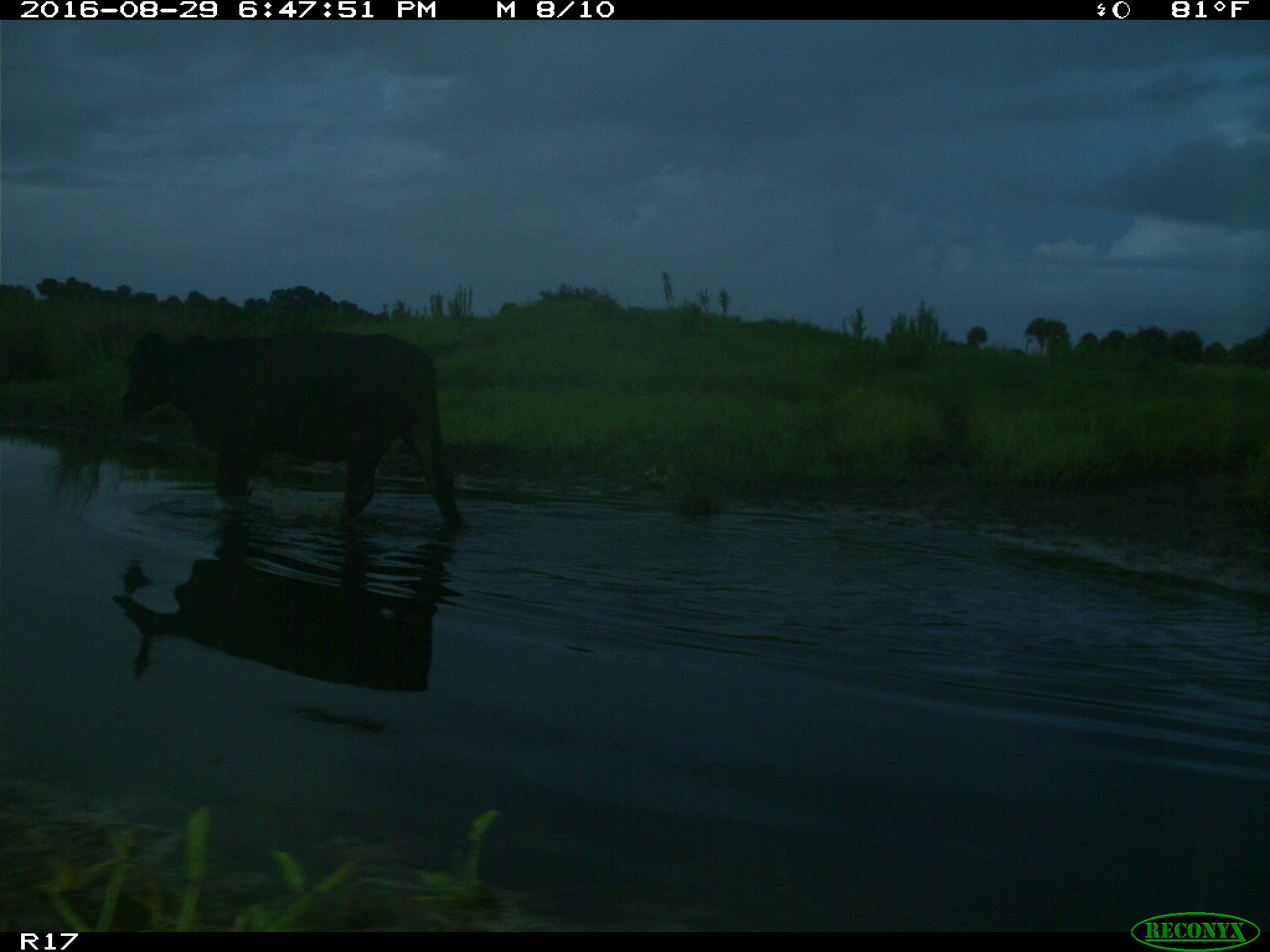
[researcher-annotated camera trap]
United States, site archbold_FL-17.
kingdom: Animalia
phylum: Chordata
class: Mammalia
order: Artiodactyla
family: Bovidae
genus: Bos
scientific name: Bos taurus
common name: domestic cow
Bos taurus (domestic cow).